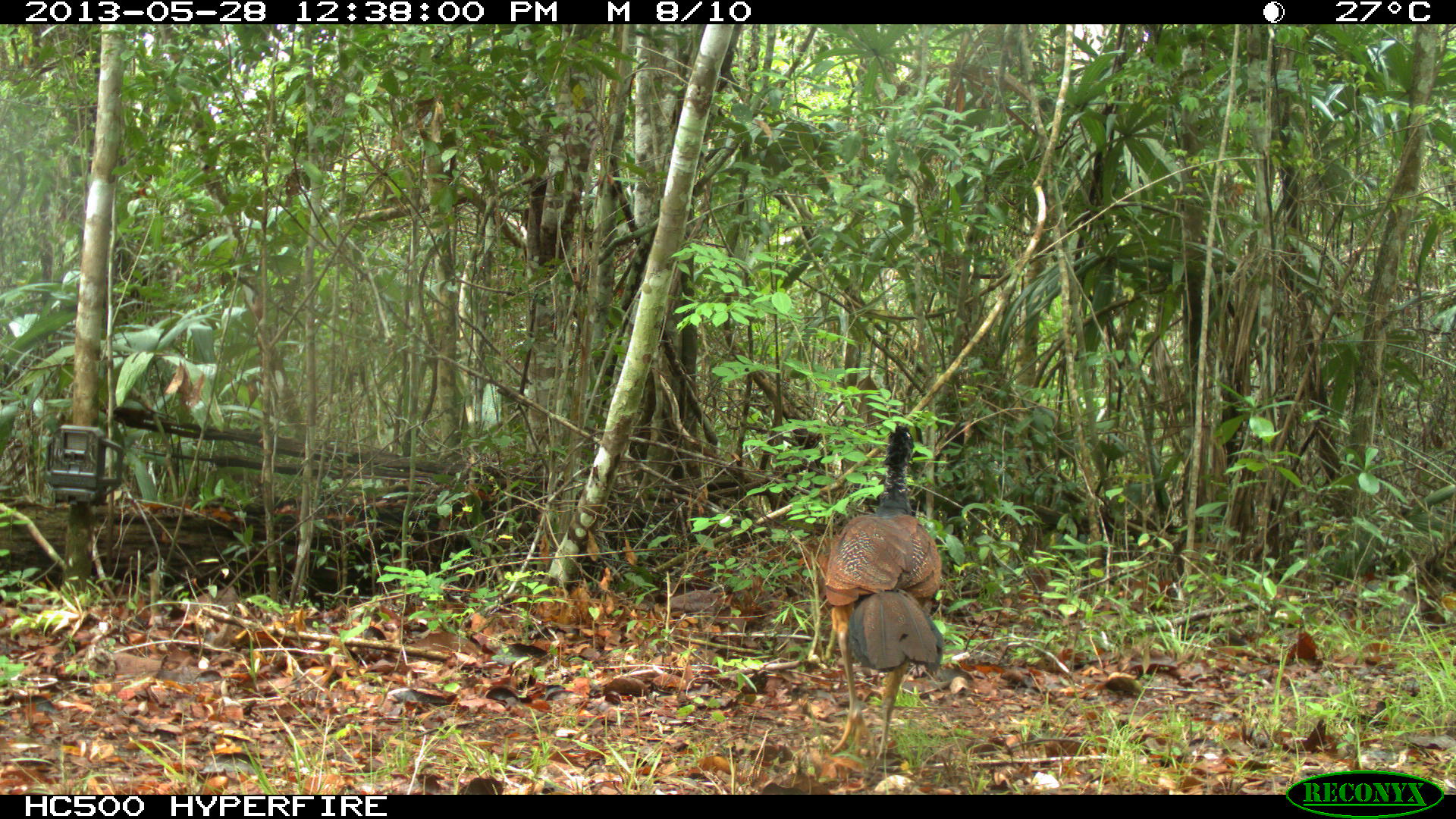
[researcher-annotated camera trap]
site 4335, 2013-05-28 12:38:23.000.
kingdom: Animalia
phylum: Chordata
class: Aves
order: Galliformes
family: Cracidae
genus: Crax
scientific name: Crax rubra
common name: great curassow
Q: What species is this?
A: Crax rubra (great curassow).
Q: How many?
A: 1.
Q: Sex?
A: Female.